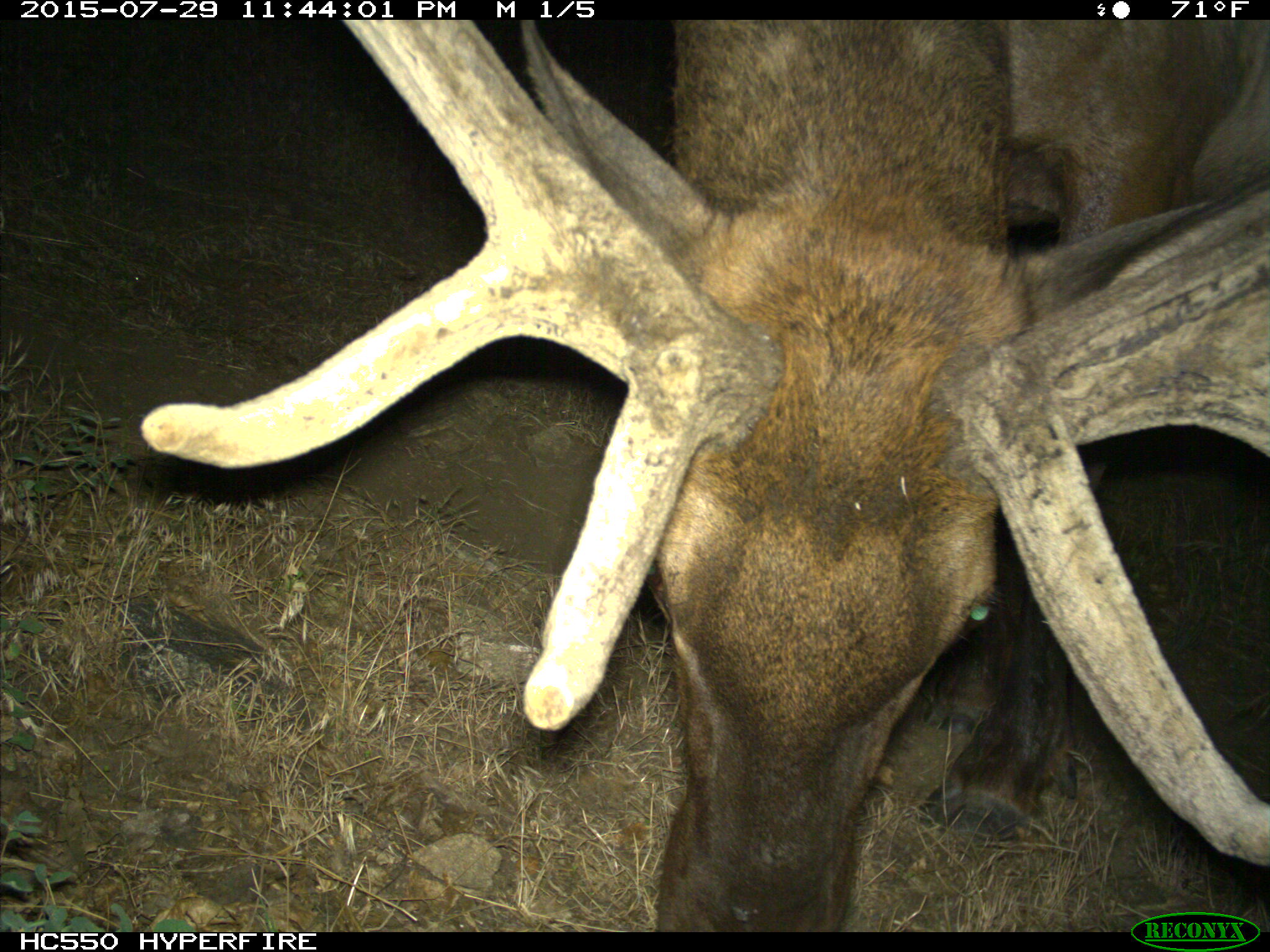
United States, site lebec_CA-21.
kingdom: Animalia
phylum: Chordata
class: Mammalia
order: Artiodactyla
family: Cervidae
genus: Cervus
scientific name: Cervus canadensis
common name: elk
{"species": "Cervus canadensis (elk)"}